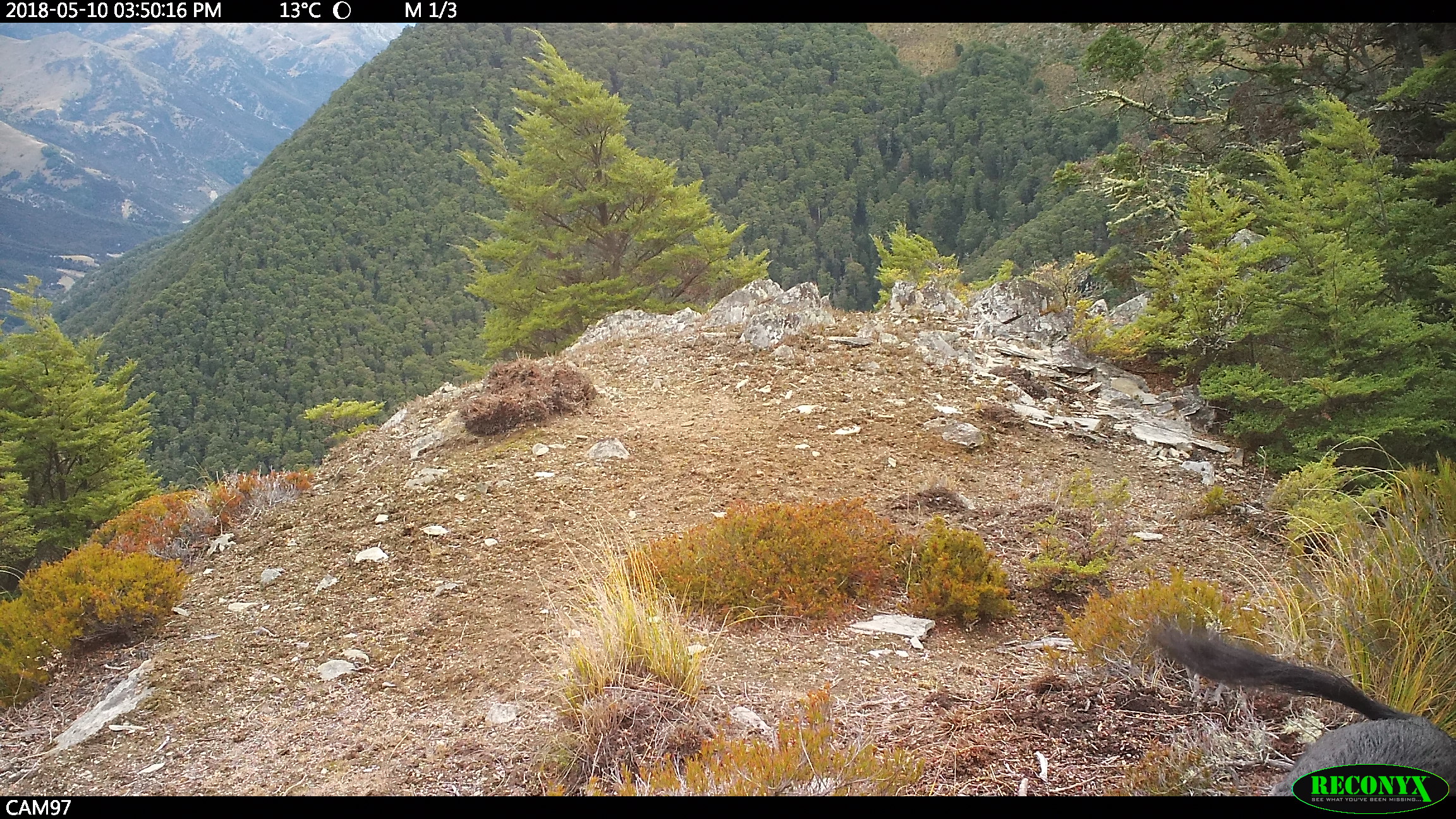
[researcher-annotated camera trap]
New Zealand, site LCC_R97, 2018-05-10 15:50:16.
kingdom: Animalia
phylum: Chordata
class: Mammalia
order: Artiodactyla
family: Suidae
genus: Sus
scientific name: Sus scrofa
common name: pig